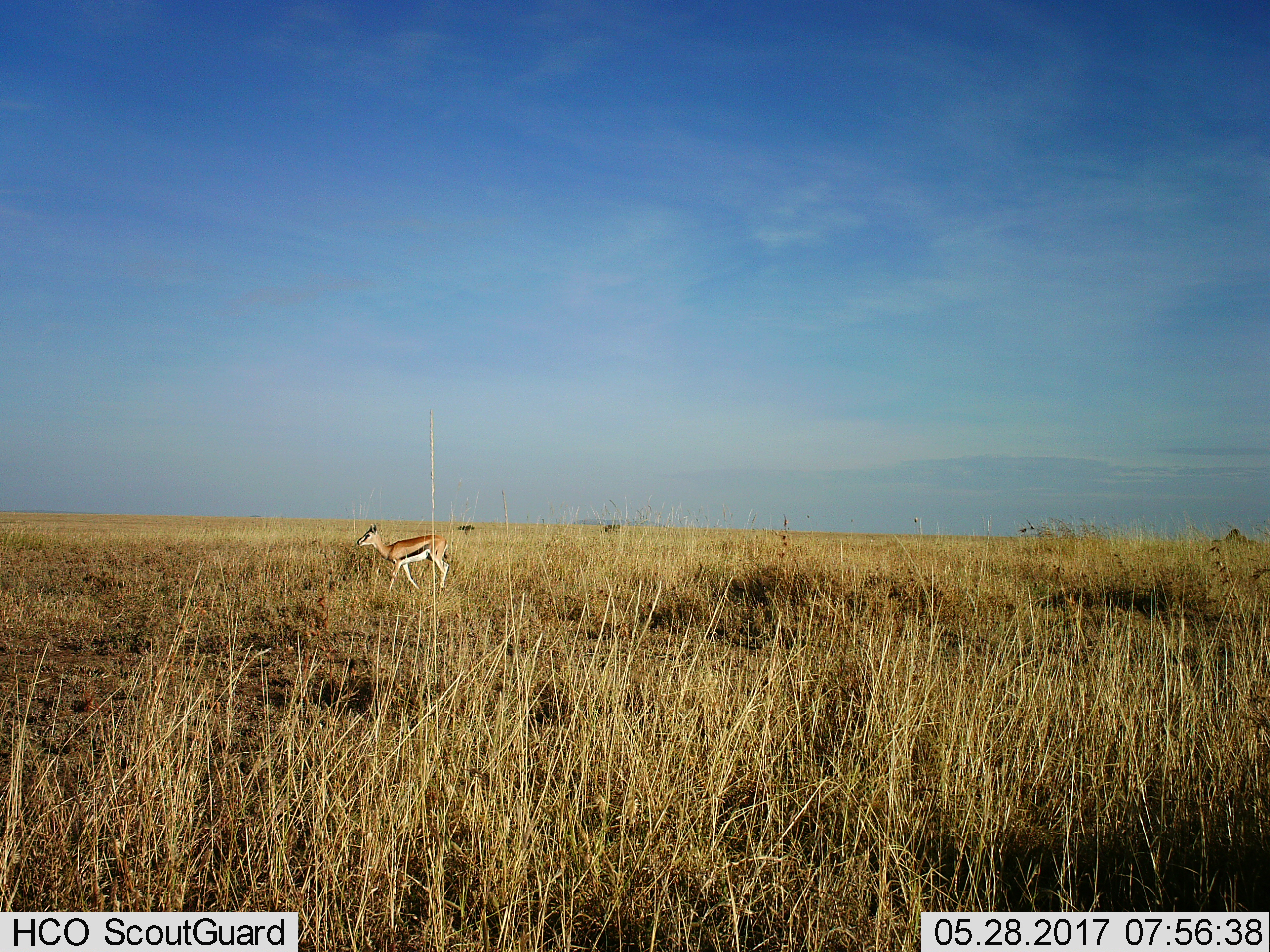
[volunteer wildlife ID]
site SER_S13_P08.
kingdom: Animalia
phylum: Chordata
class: Mammalia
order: Artiodactyla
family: Bovidae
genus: Eudorcas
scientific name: Eudorcas thomsonii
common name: thomson's gazelle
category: gazellethomsons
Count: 1.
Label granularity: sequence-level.